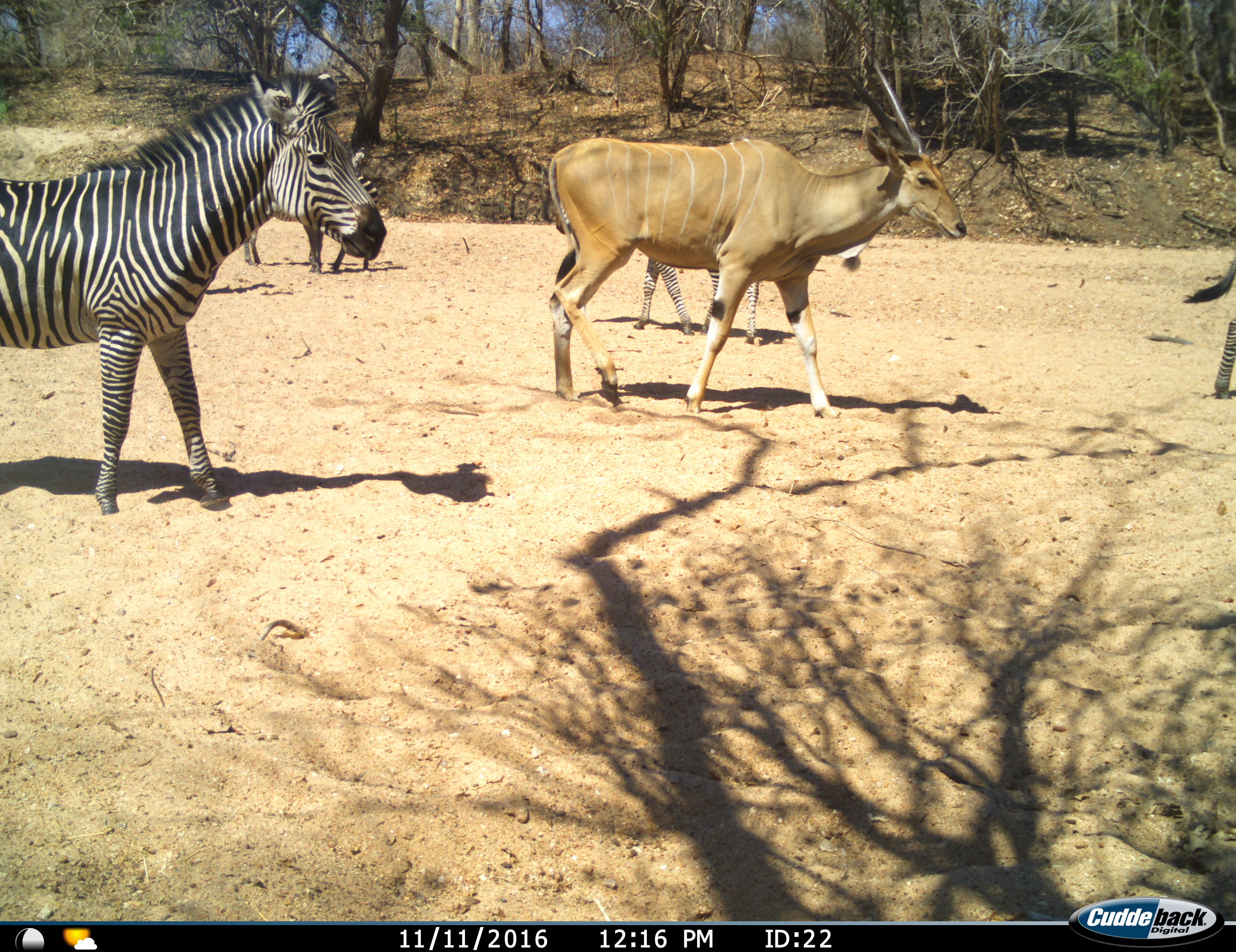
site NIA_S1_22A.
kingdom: Animalia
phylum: Chordata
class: Mammalia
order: Artiodactyla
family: Bovidae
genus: Tragelaphus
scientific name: Tragelaphus oryx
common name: eland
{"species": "eland (Tragelaphus oryx)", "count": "1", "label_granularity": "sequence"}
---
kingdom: Animalia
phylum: Chordata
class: Mammalia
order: Perissodactyla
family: Equidae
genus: Equus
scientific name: Equus quagga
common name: plains zebra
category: zebraplains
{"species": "zebraplains (plains zebra) (Equus quagga)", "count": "4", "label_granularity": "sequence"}